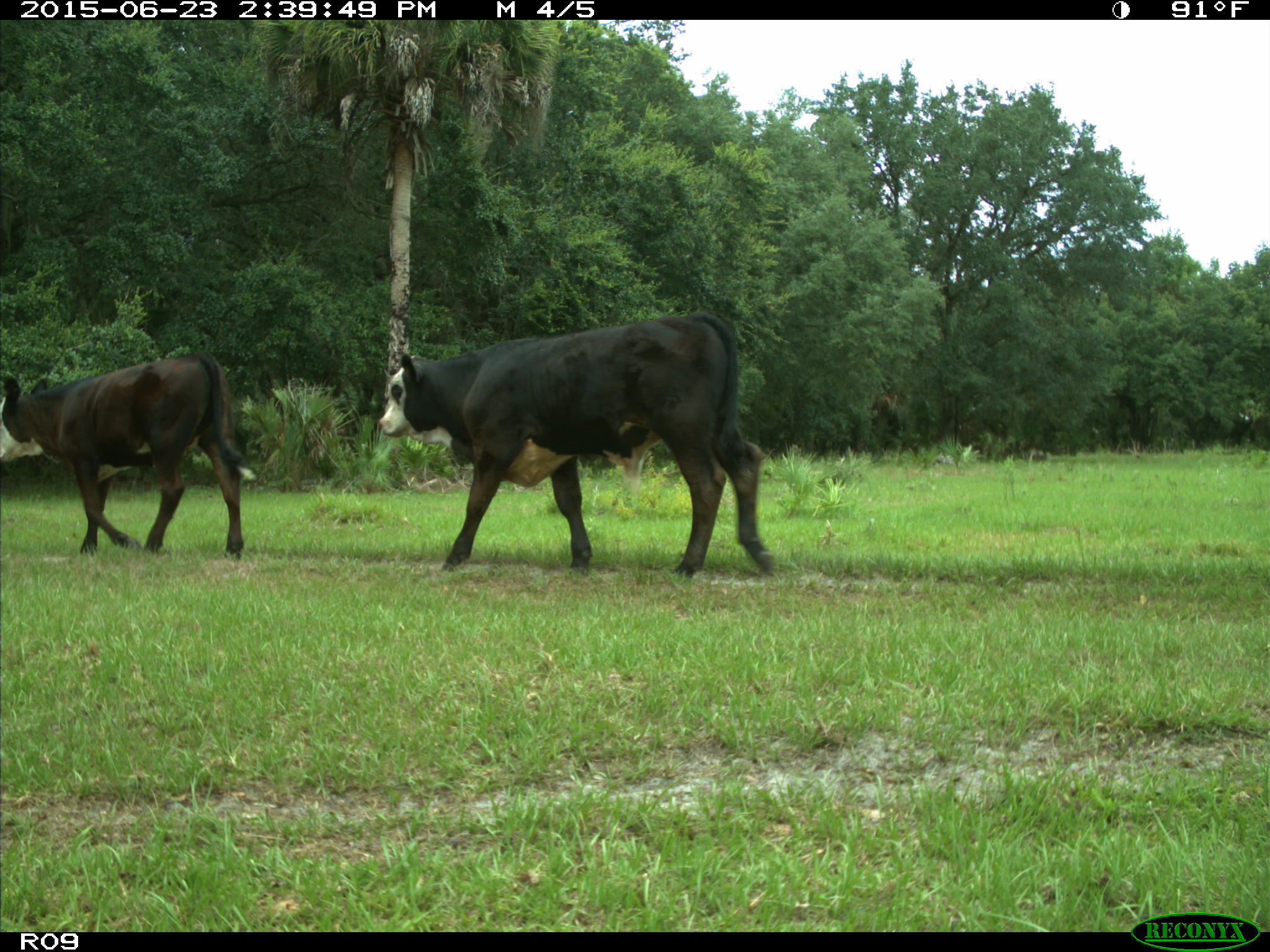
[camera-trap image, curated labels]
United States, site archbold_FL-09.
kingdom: Animalia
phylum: Chordata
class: Mammalia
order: Artiodactyla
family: Bovidae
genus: Bos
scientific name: Bos taurus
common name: domestic cow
Bos taurus (domestic cow).